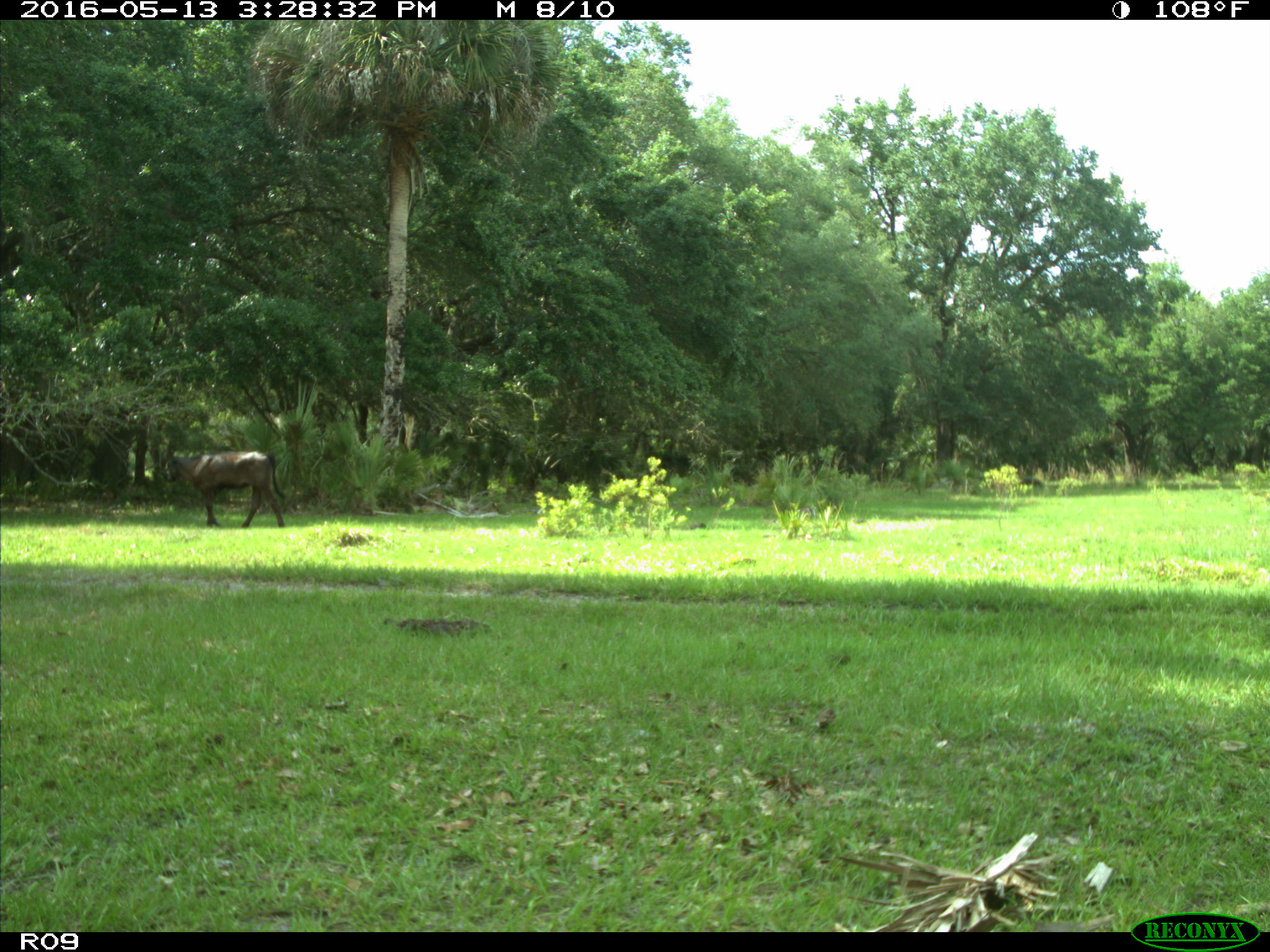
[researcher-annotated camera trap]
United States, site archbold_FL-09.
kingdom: Animalia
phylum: Chordata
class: Mammalia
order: Artiodactyla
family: Bovidae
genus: Bos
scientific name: Bos taurus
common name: domestic cow